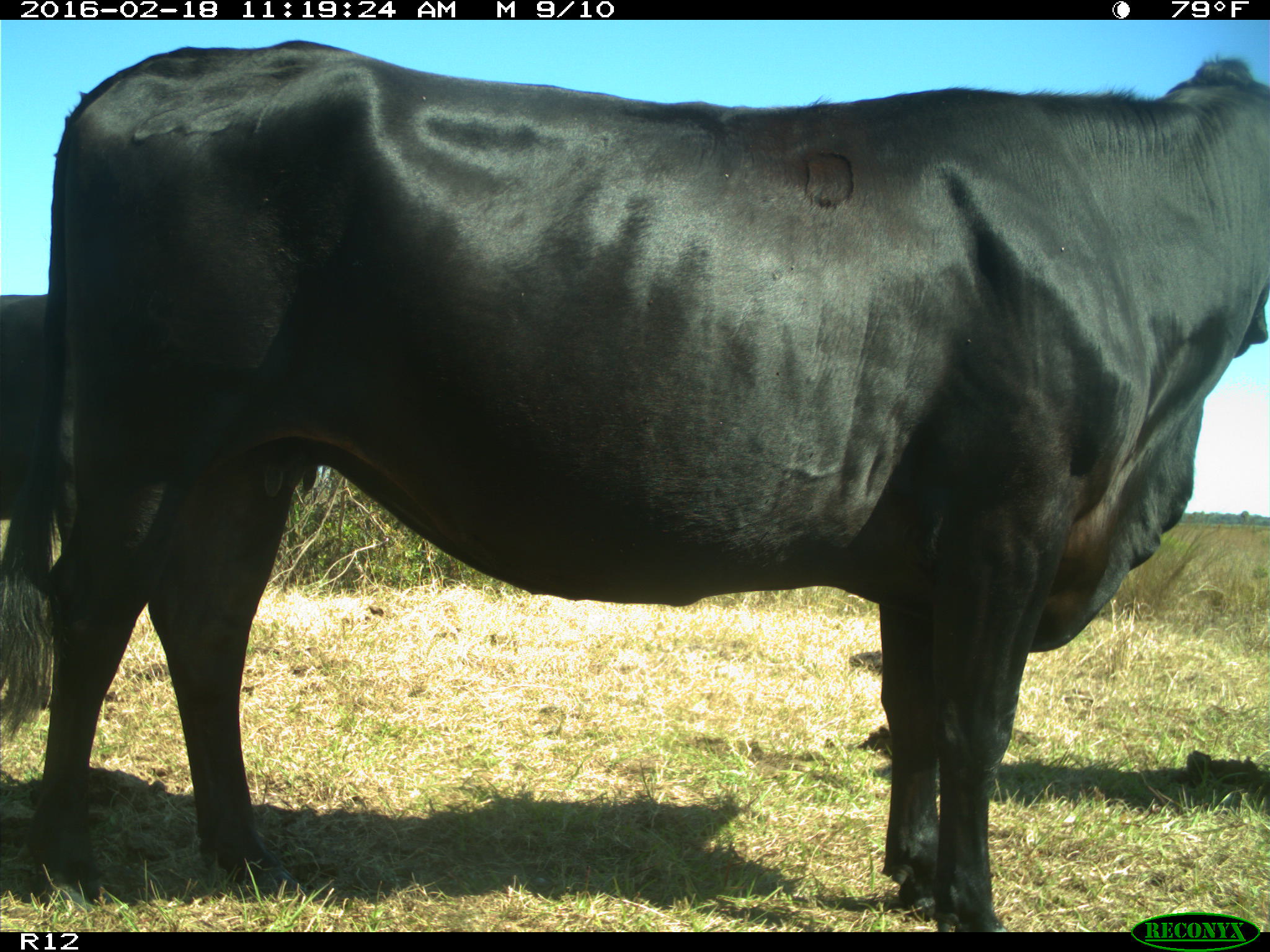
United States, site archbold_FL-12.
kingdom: Animalia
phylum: Chordata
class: Mammalia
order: Artiodactyla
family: Bovidae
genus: Bos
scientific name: Bos taurus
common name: domestic cow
Bos taurus (domestic cow).